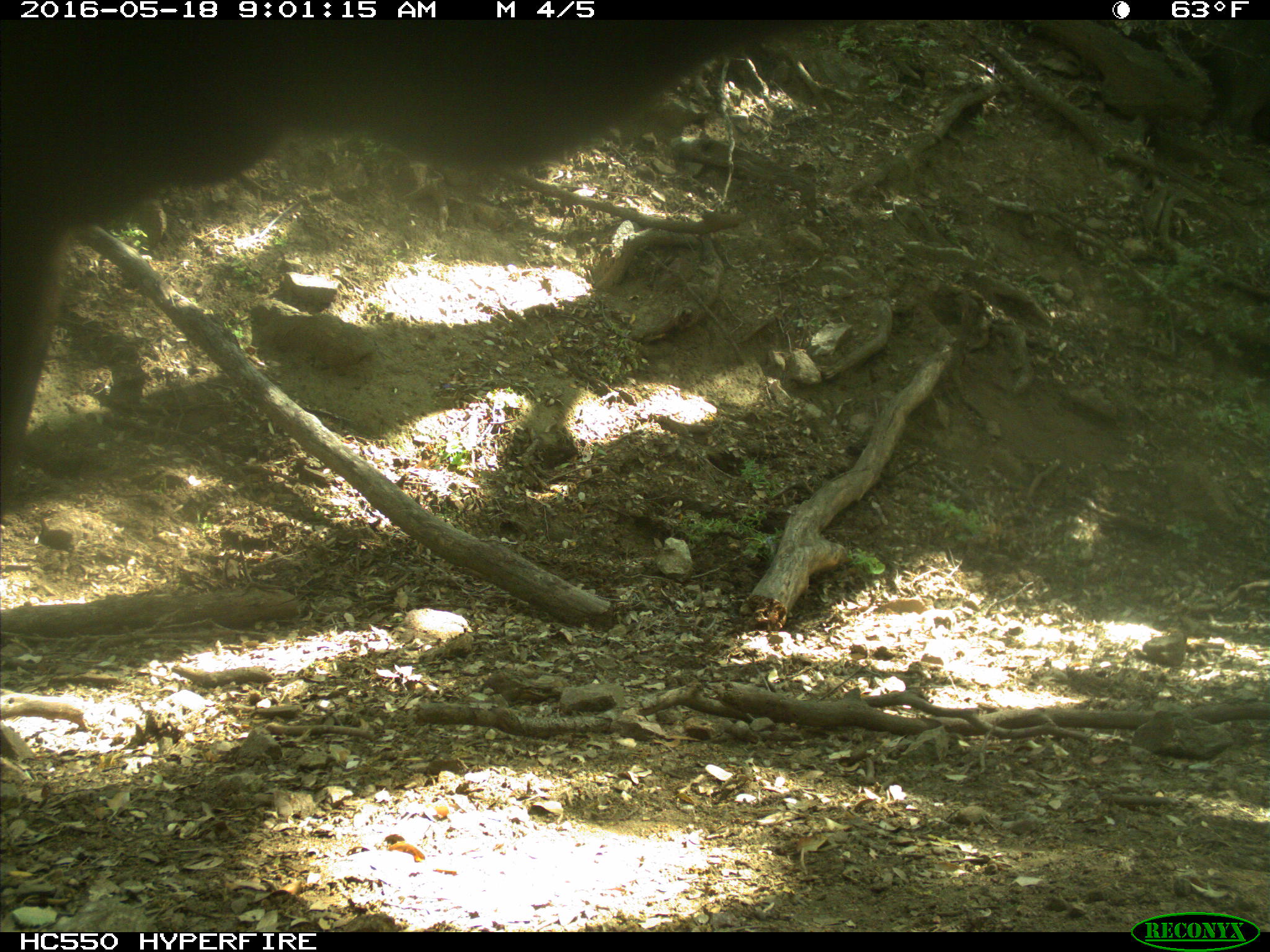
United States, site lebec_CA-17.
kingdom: Animalia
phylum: Chordata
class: Mammalia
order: Artiodactyla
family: Bovidae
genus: Bos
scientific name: Bos taurus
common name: domestic cow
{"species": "Bos taurus (domestic cow)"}